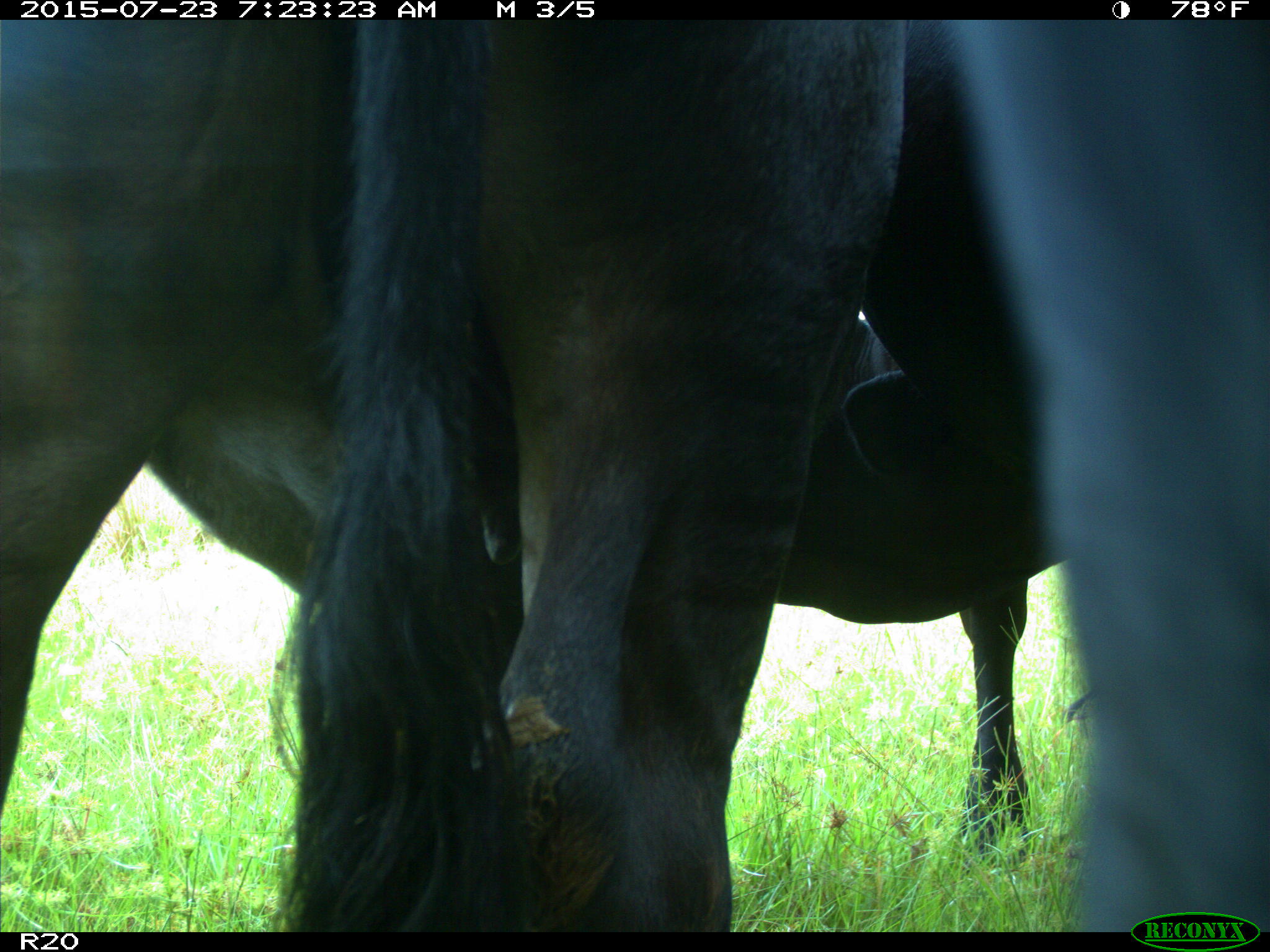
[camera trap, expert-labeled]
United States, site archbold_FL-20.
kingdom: Animalia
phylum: Chordata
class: Mammalia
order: Artiodactyla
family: Bovidae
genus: Bos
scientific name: Bos taurus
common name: domestic cow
Bos taurus (domestic cow).